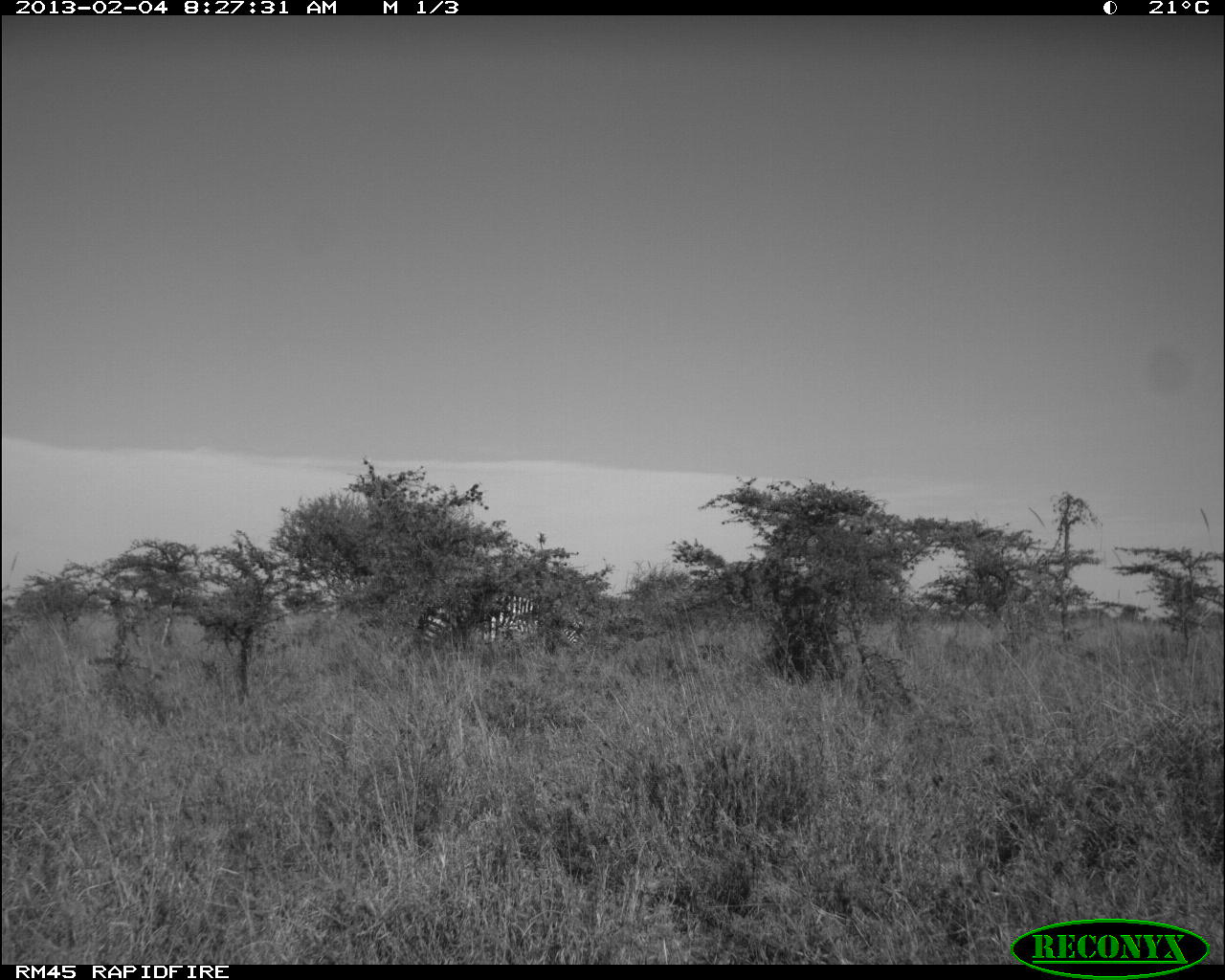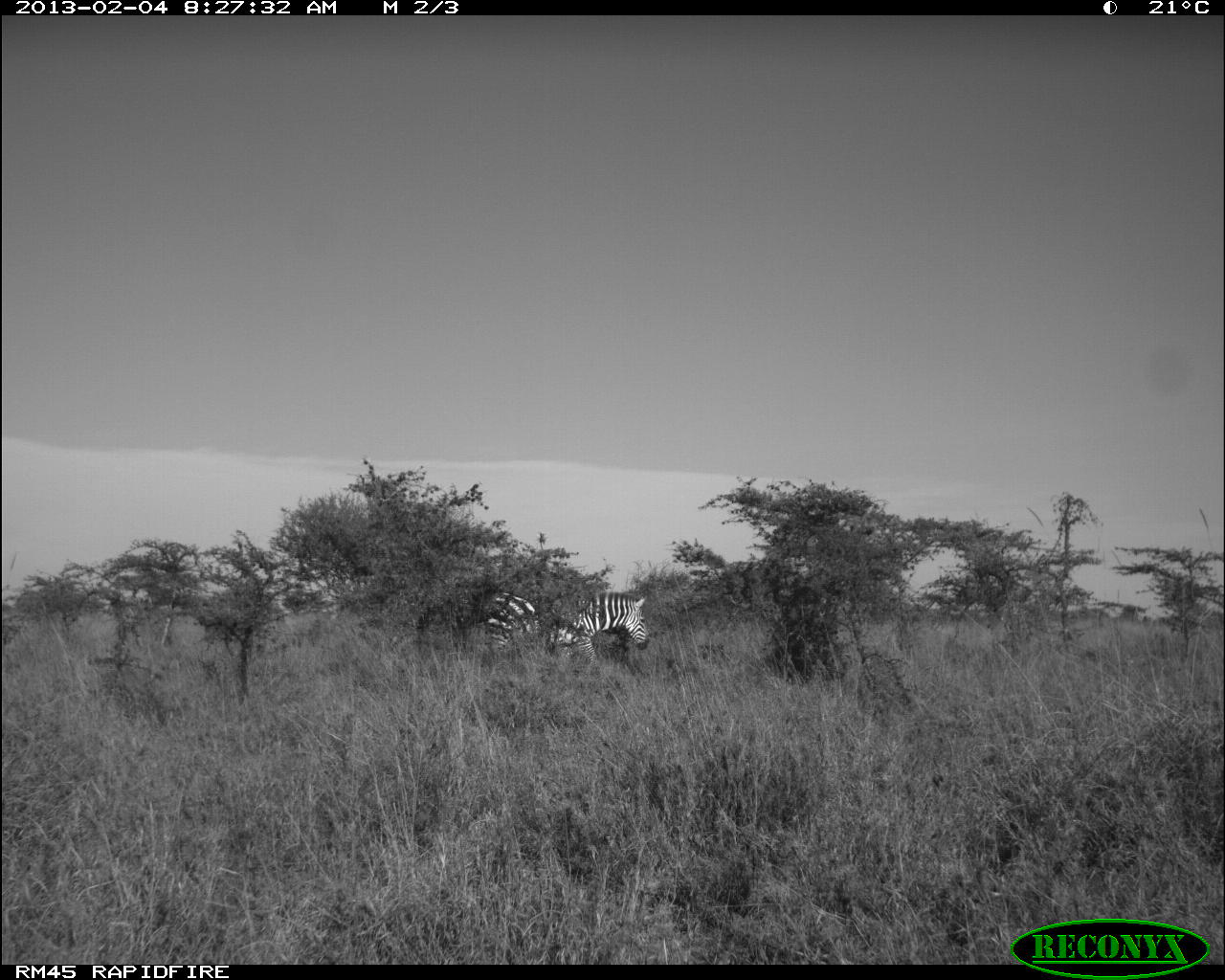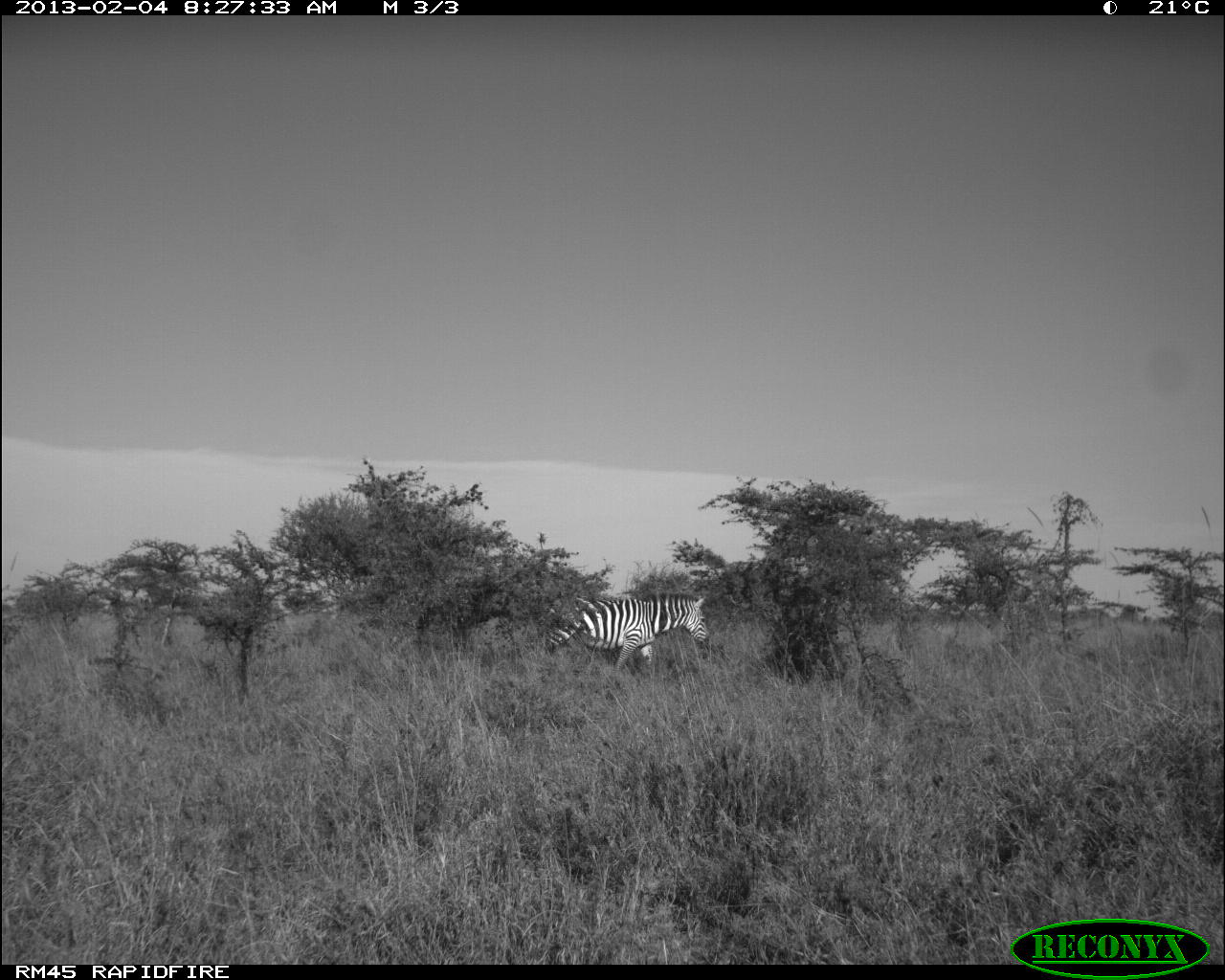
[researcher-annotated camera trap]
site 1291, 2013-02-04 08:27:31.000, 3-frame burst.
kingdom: Animalia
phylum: Chordata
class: Mammalia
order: Perissodactyla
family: Equidae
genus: Equus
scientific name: Equus quagga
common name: plains zebra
Equus quagga (plains zebra), count 1.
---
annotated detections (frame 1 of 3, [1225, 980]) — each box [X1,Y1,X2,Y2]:
equus quagga: [410,580,587,659]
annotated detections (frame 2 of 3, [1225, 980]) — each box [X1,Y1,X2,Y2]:
equus quagga: [445,554,650,663]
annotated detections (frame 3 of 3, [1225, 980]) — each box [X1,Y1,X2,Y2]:
equus quagga: [534,592,711,675]